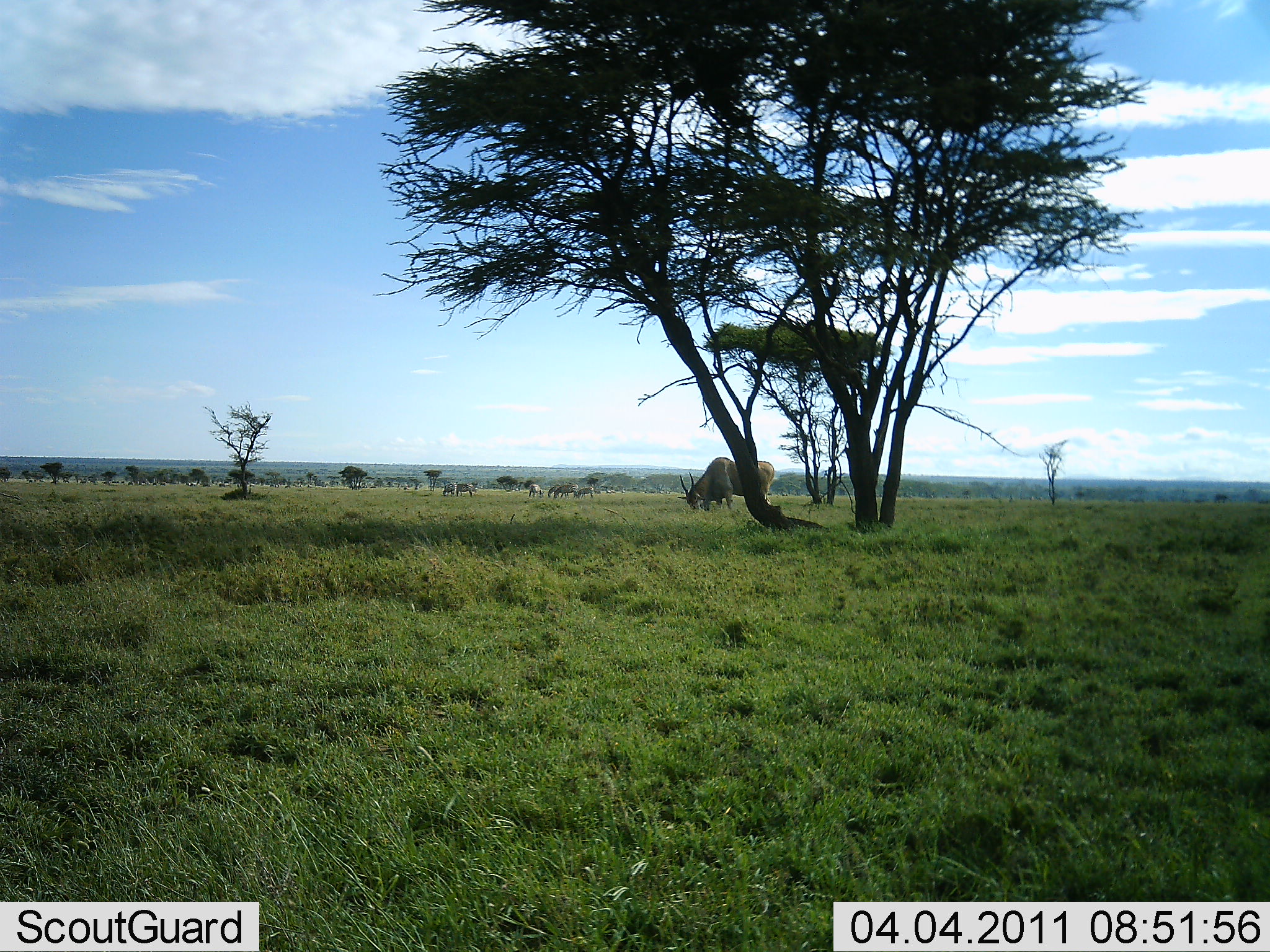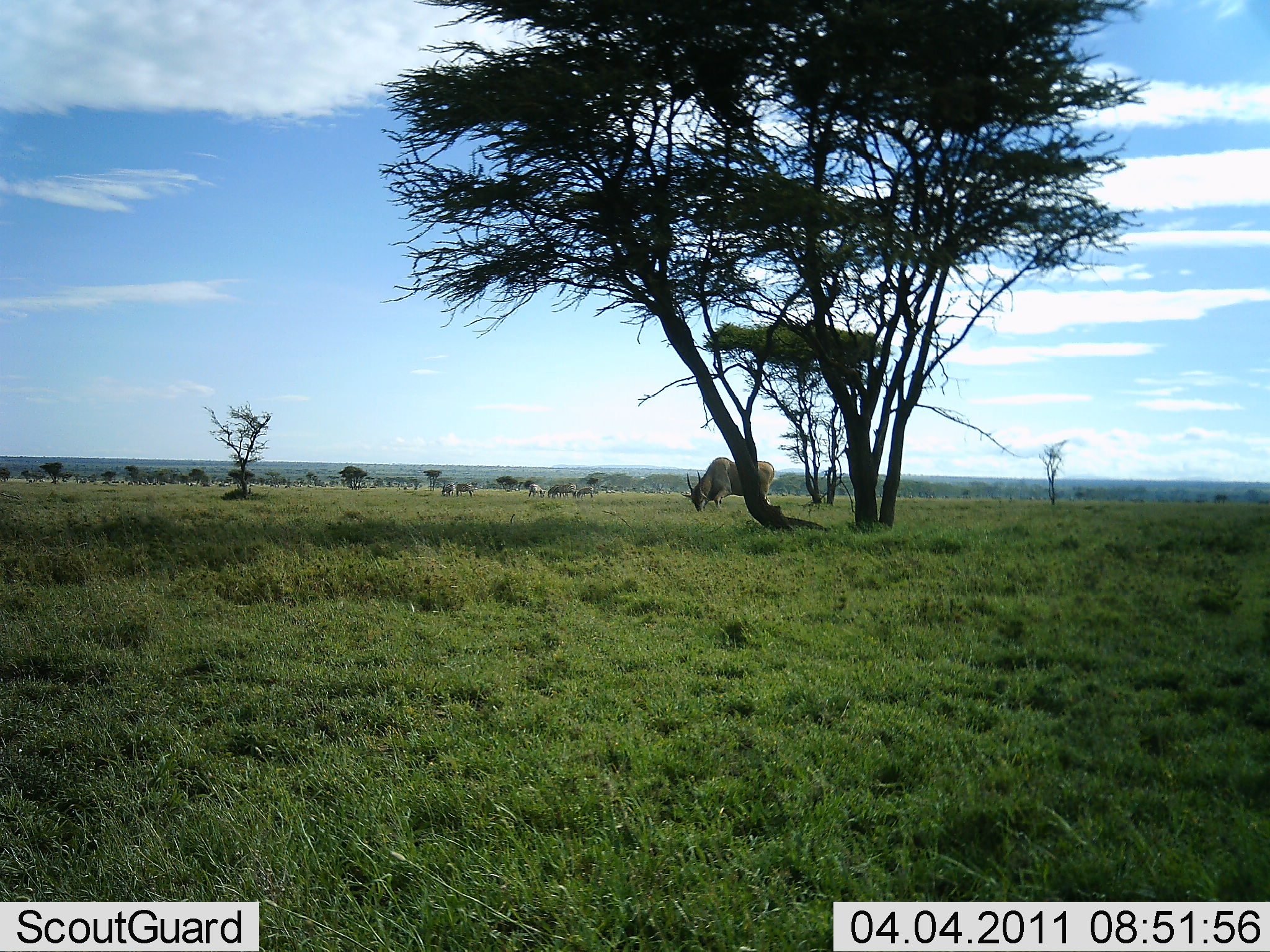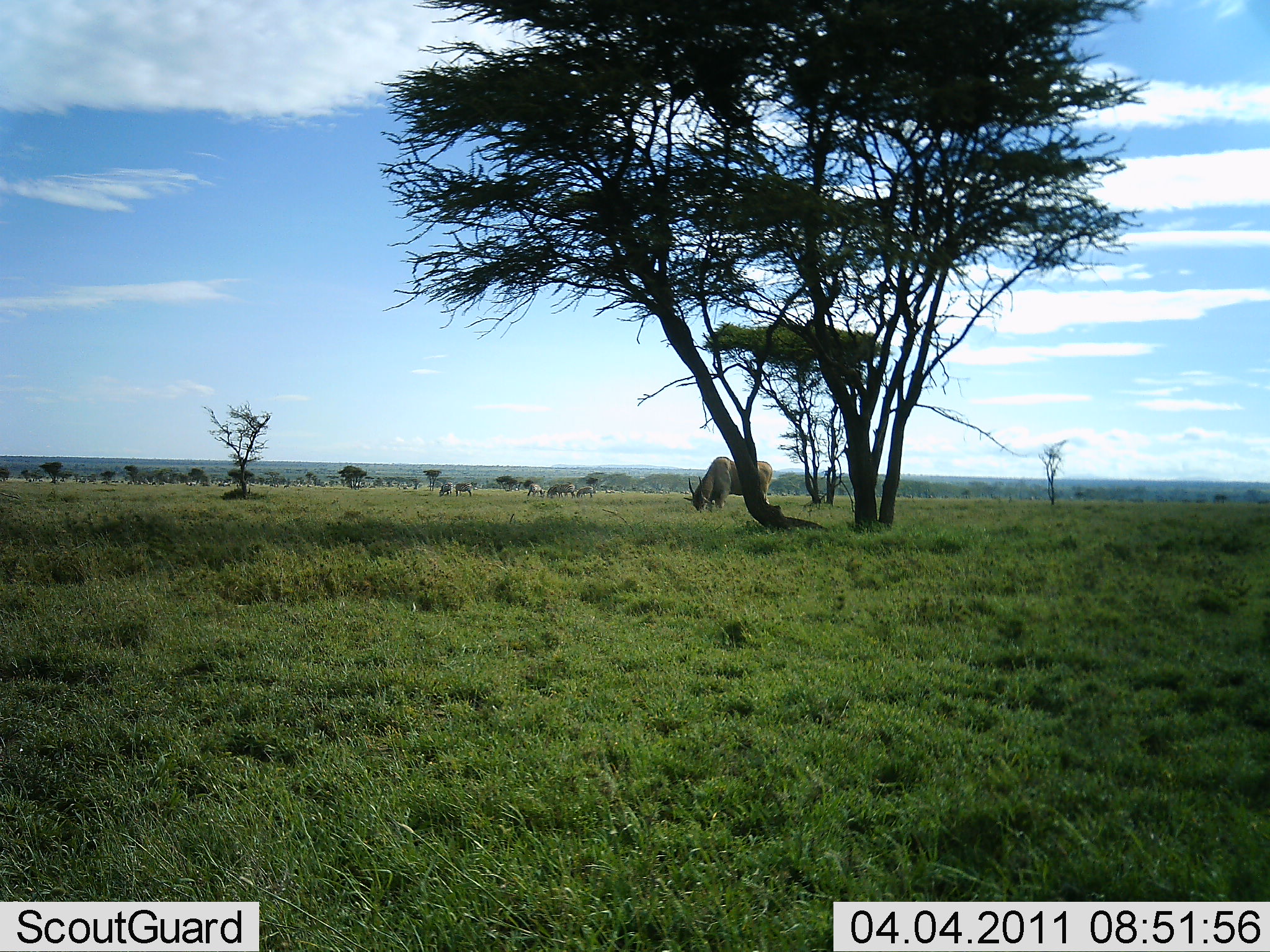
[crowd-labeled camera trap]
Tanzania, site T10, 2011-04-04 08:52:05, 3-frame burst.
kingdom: Animalia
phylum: Chordata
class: Mammalia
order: Artiodactyla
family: Bovidae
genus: Tragelaphus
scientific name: Tragelaphus oryx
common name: eland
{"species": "eland (Tragelaphus oryx)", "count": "1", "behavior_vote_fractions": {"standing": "18%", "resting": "0%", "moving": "0%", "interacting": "0%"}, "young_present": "0%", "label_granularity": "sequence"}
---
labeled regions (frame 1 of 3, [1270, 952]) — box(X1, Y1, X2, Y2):
animal: box(676, 453, 775, 518)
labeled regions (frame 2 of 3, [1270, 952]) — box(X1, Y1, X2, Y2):
animal: box(682, 457, 775, 511)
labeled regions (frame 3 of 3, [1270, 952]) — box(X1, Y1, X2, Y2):
animal: box(683, 456, 772, 509)